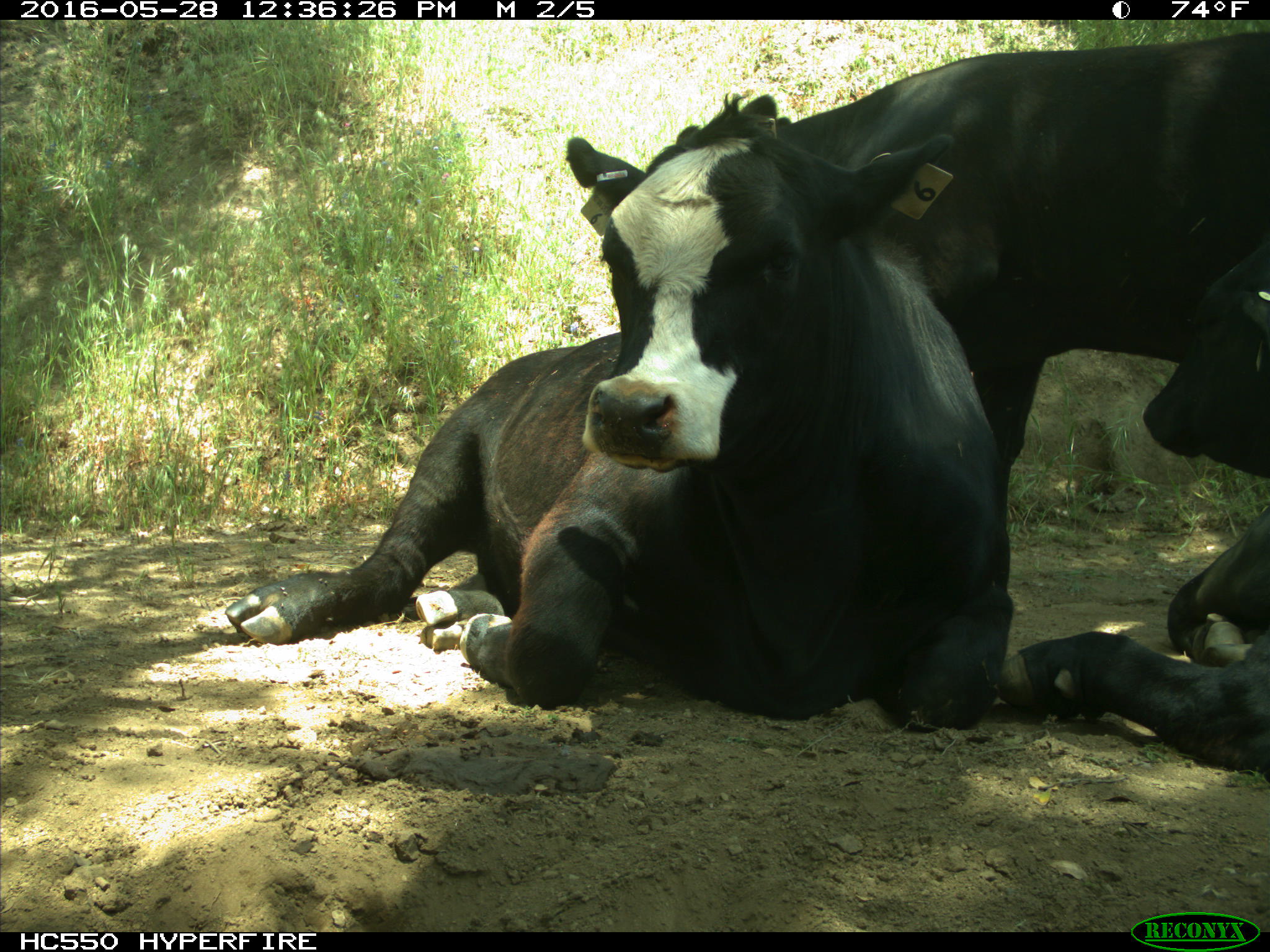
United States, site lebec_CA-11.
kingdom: Animalia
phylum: Chordata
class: Mammalia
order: Artiodactyla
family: Bovidae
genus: Bos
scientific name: Bos taurus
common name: domestic cow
Bos taurus (domestic cow).